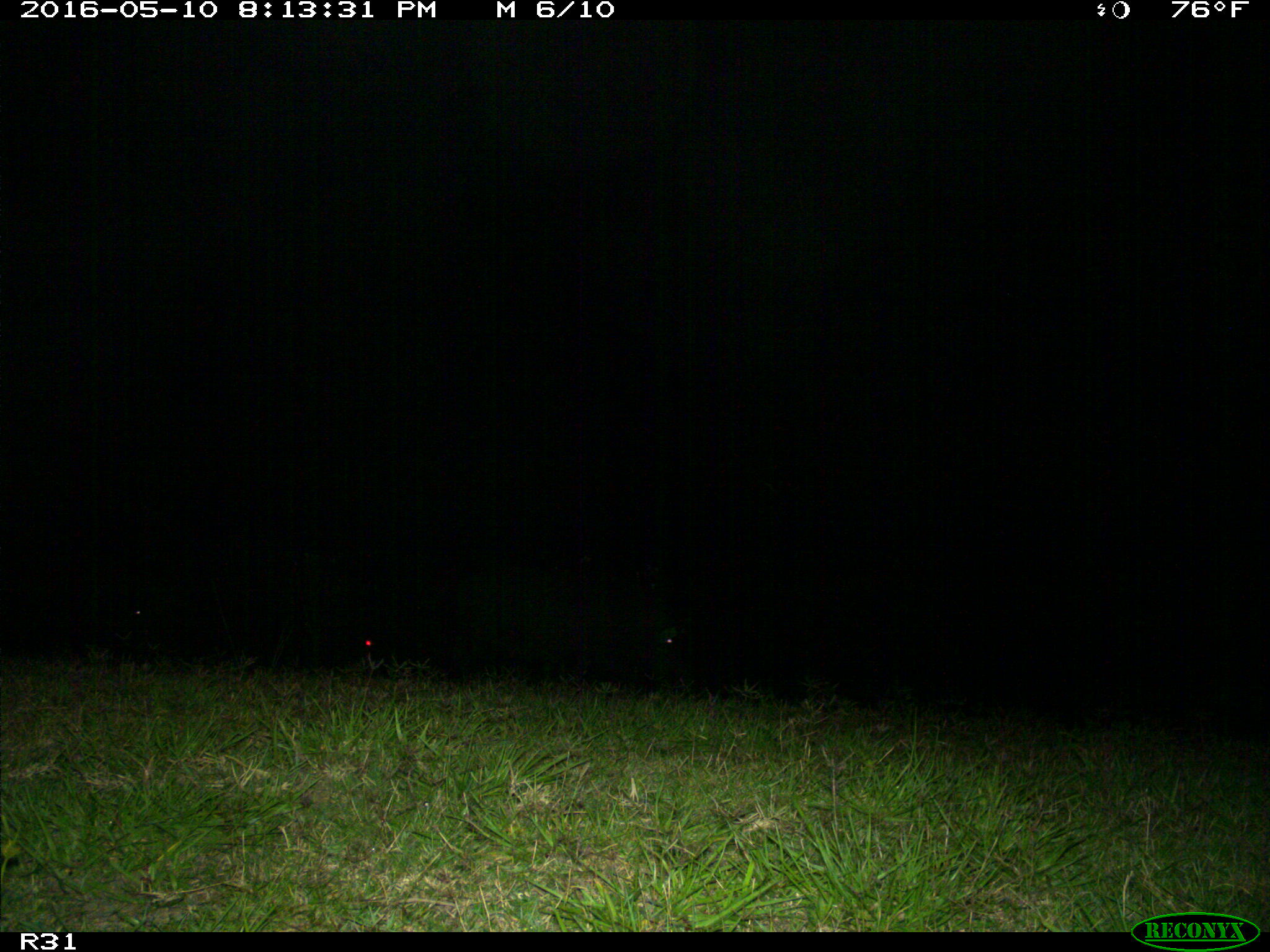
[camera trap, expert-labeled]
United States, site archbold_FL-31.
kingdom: Animalia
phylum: Chordata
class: Mammalia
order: Artiodactyla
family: Suidae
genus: Sus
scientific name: Sus scrofa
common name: wild boar